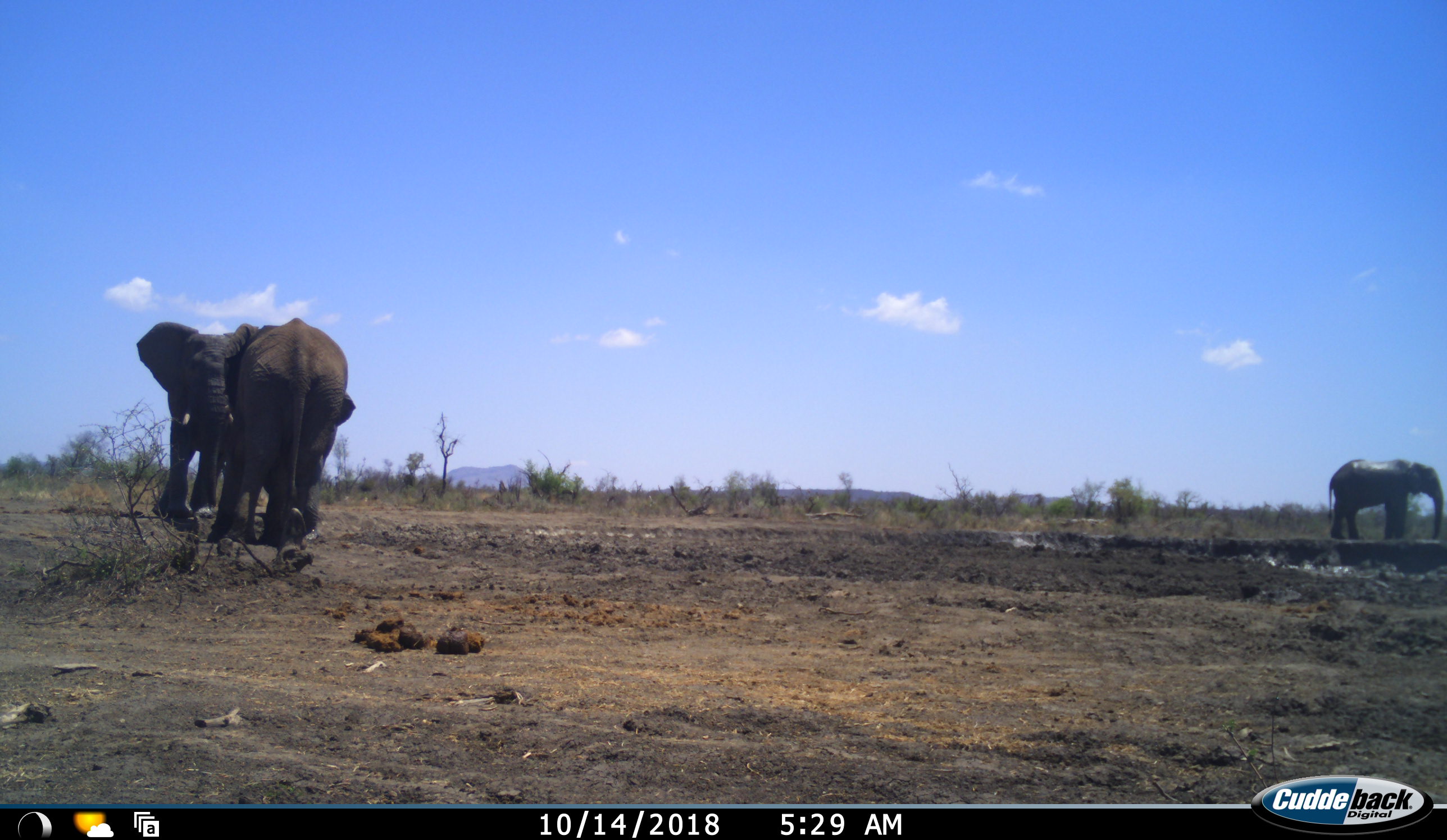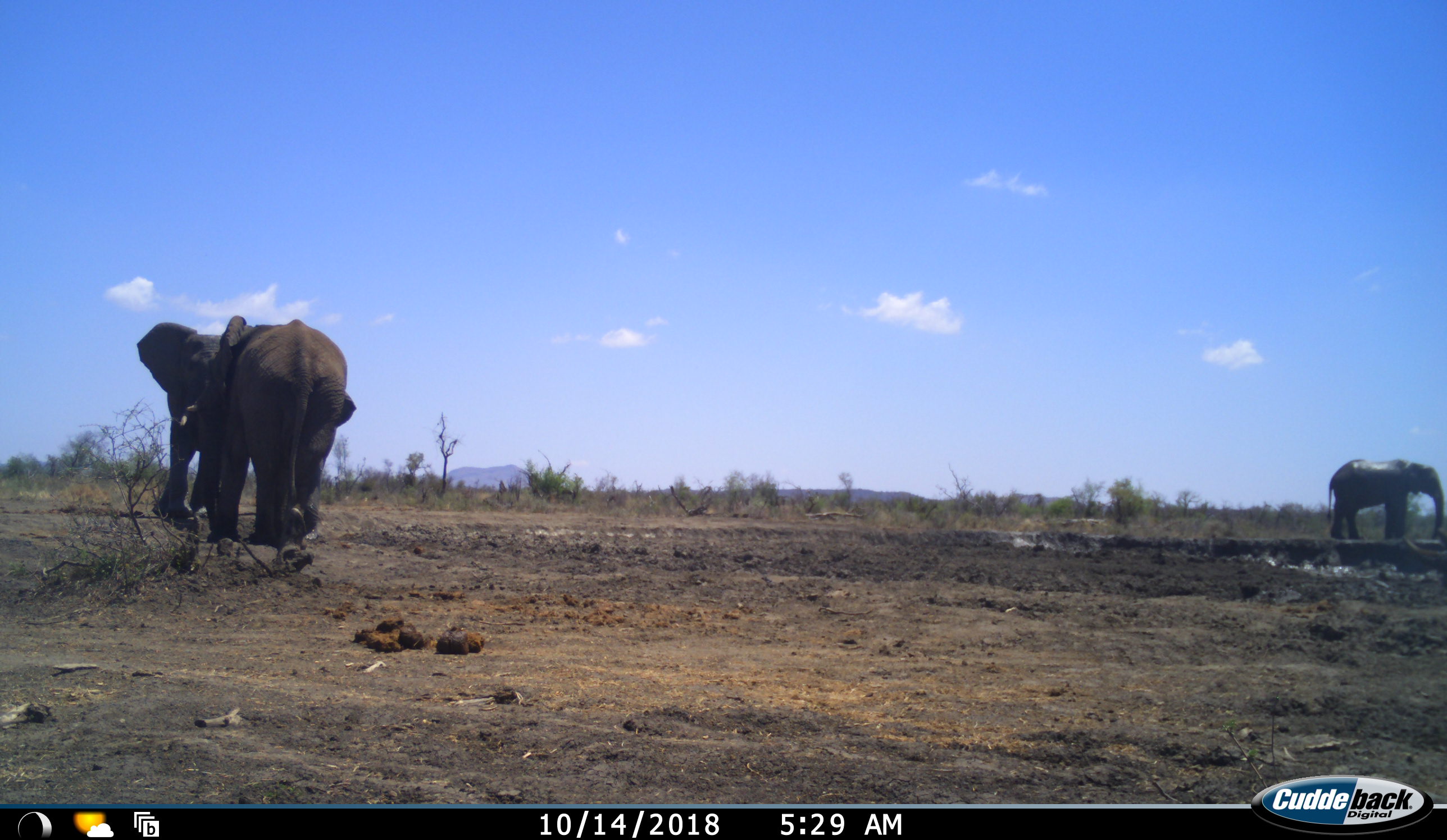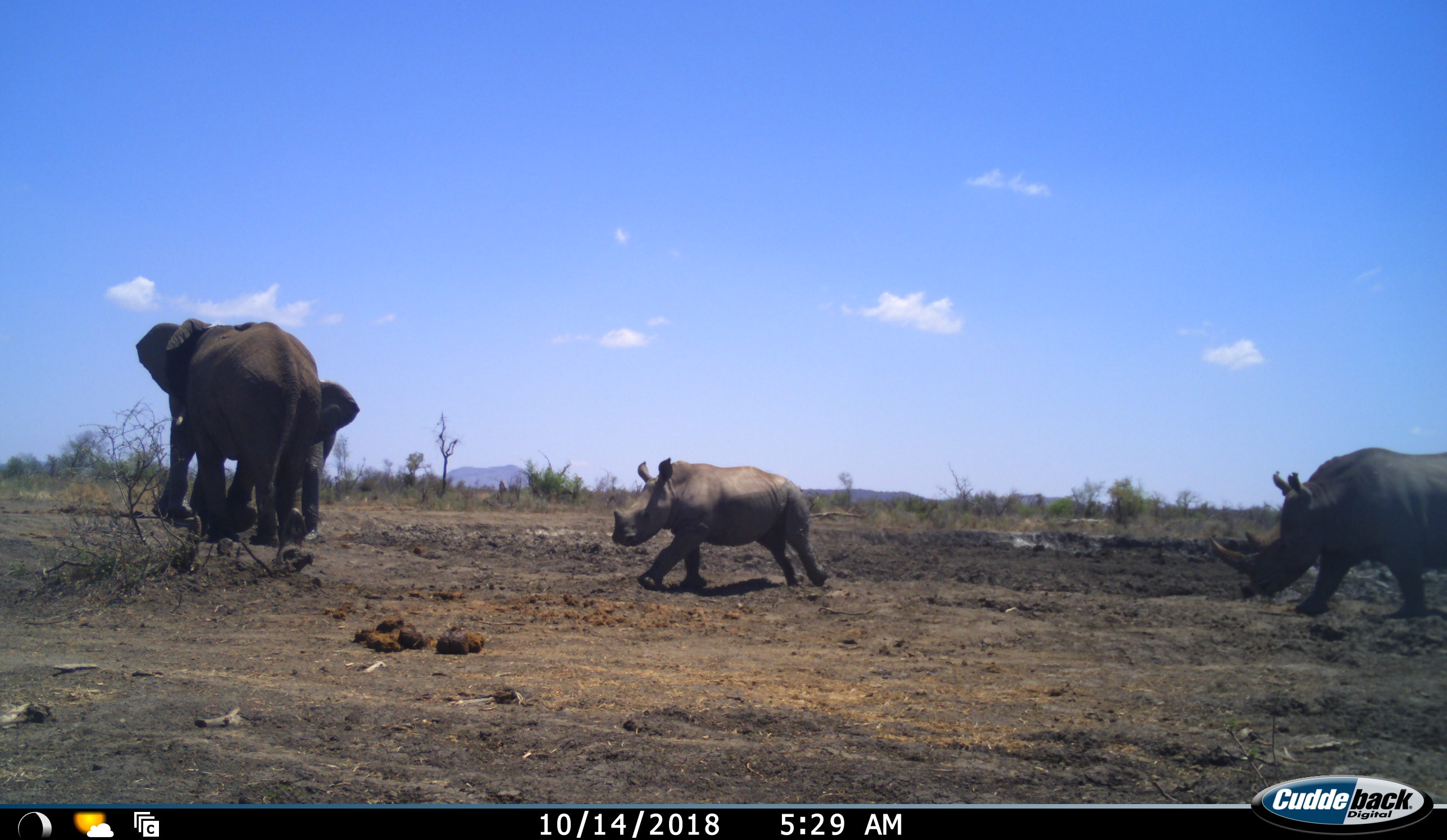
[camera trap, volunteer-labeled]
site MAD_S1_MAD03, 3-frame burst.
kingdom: Animalia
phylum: Chordata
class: Mammalia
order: Proboscidea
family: Elephantidae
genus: Loxodonta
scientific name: Loxodonta africana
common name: african bush elephant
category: elephant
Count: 3.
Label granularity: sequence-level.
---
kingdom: Animalia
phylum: Chordata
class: Mammalia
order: Perissodactyla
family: Rhinocerotidae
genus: Ceratotherium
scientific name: Ceratotherium simum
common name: white rhinoceros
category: rhinoceroswhite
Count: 2.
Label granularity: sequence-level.